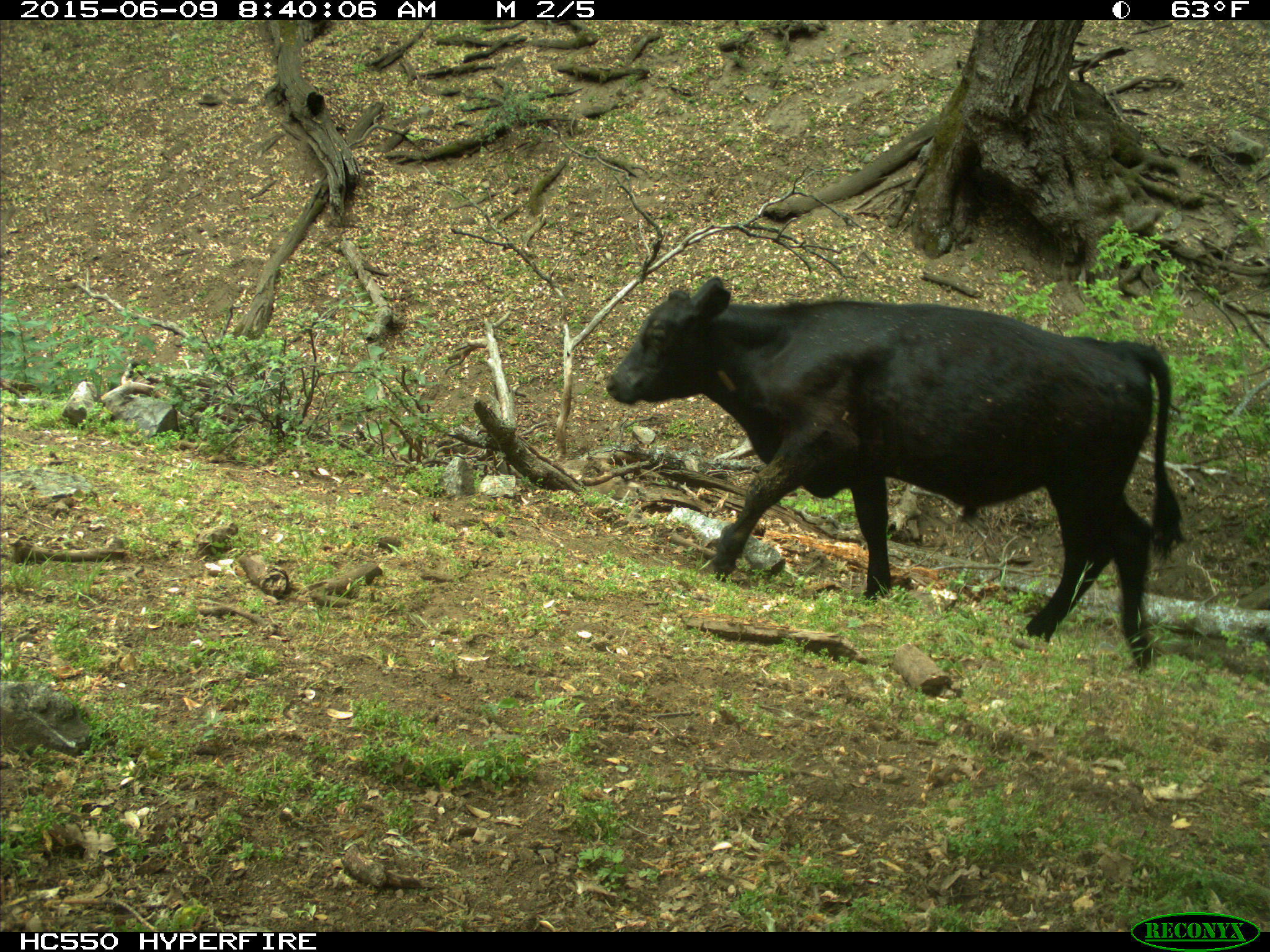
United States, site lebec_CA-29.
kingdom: Animalia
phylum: Chordata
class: Mammalia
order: Artiodactyla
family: Bovidae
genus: Bos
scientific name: Bos taurus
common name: domestic cow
Bos taurus (domestic cow).